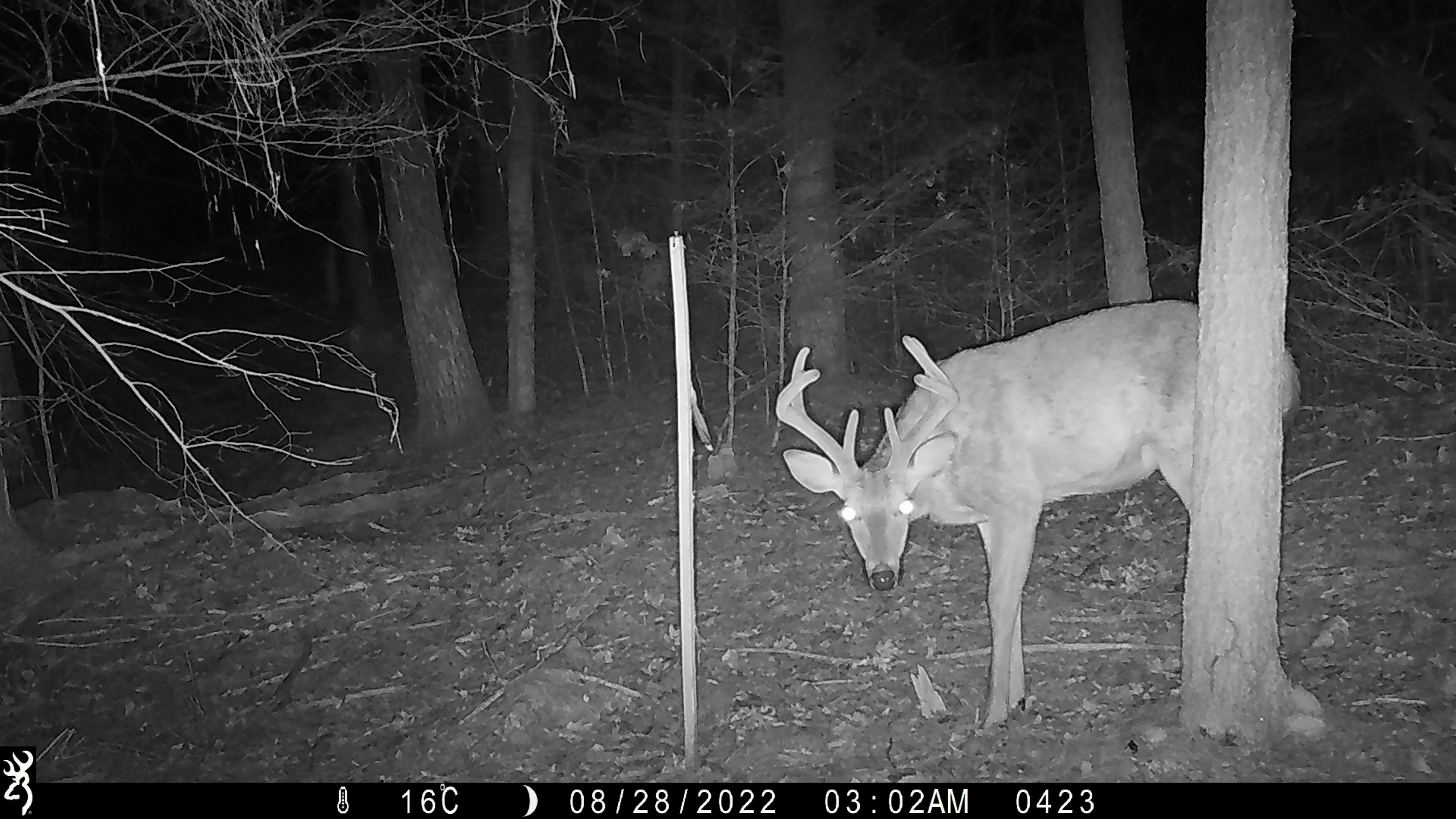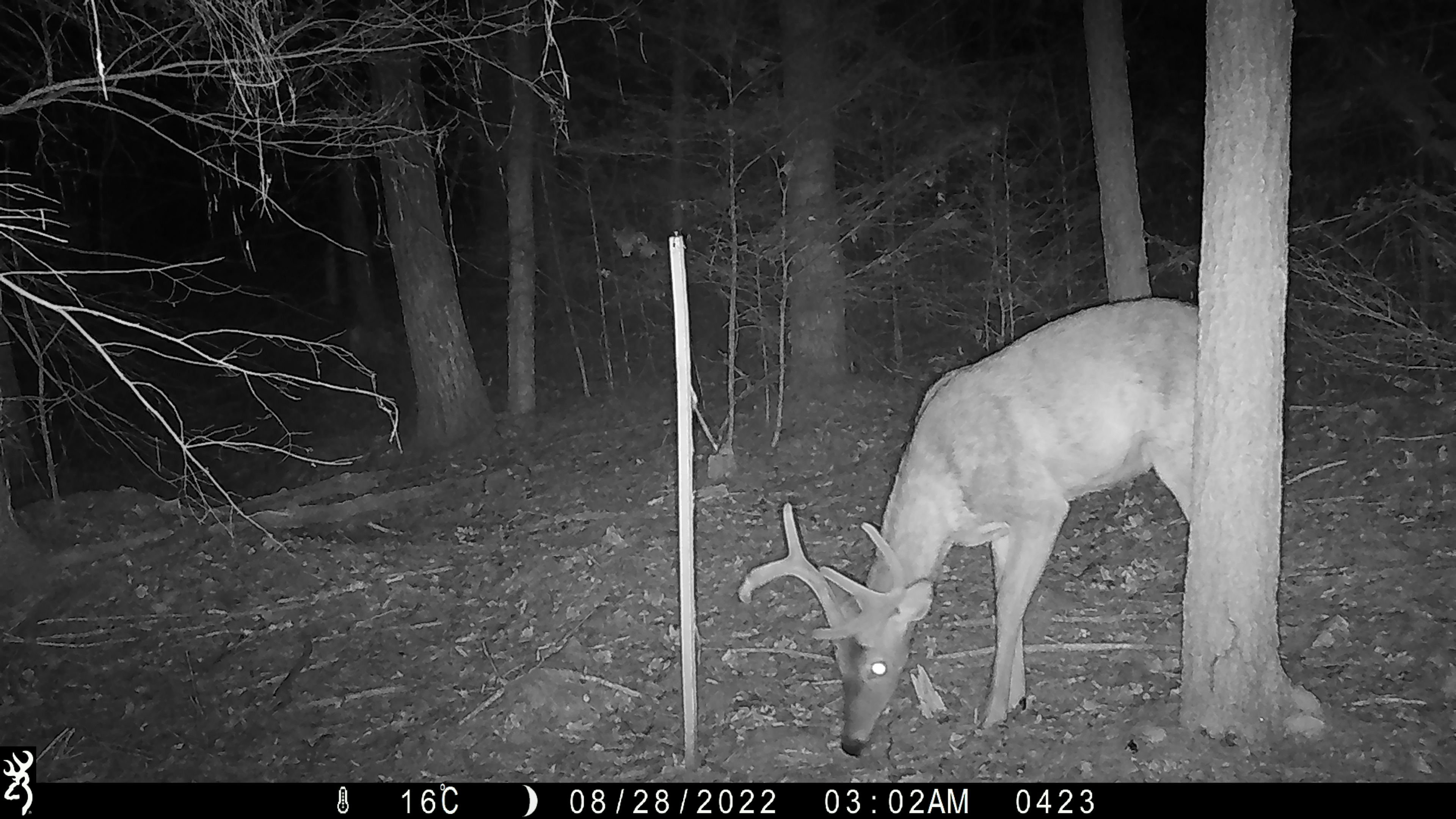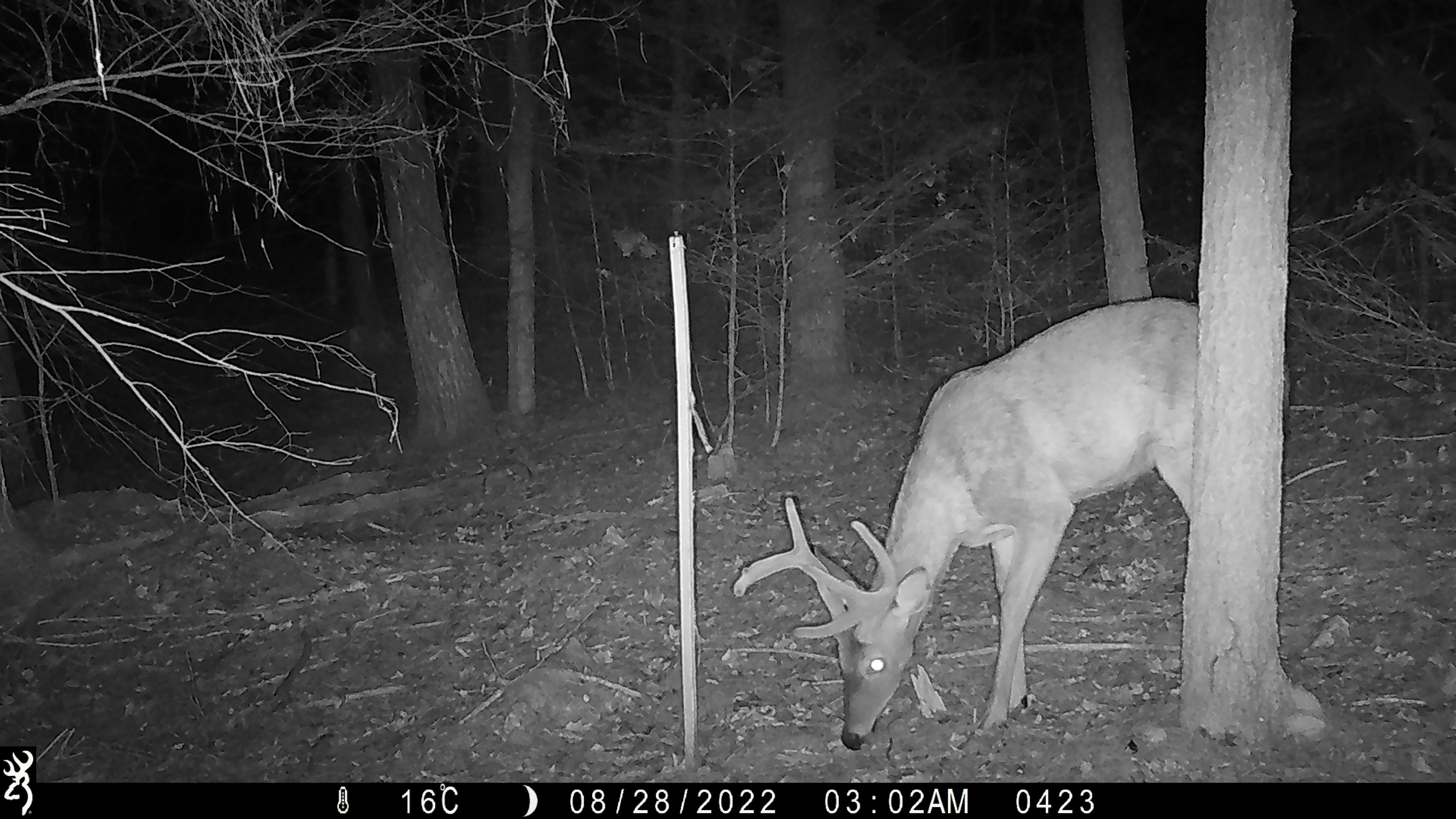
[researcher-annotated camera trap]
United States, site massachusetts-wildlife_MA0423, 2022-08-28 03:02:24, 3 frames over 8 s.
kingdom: Animalia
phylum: Chordata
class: Mammalia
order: Artiodactyla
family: Cervidae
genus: Odocoileus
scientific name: Odocoileus virginianus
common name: white-tailed deer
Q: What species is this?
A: White-tailed deer (Odocoileus virginianus).